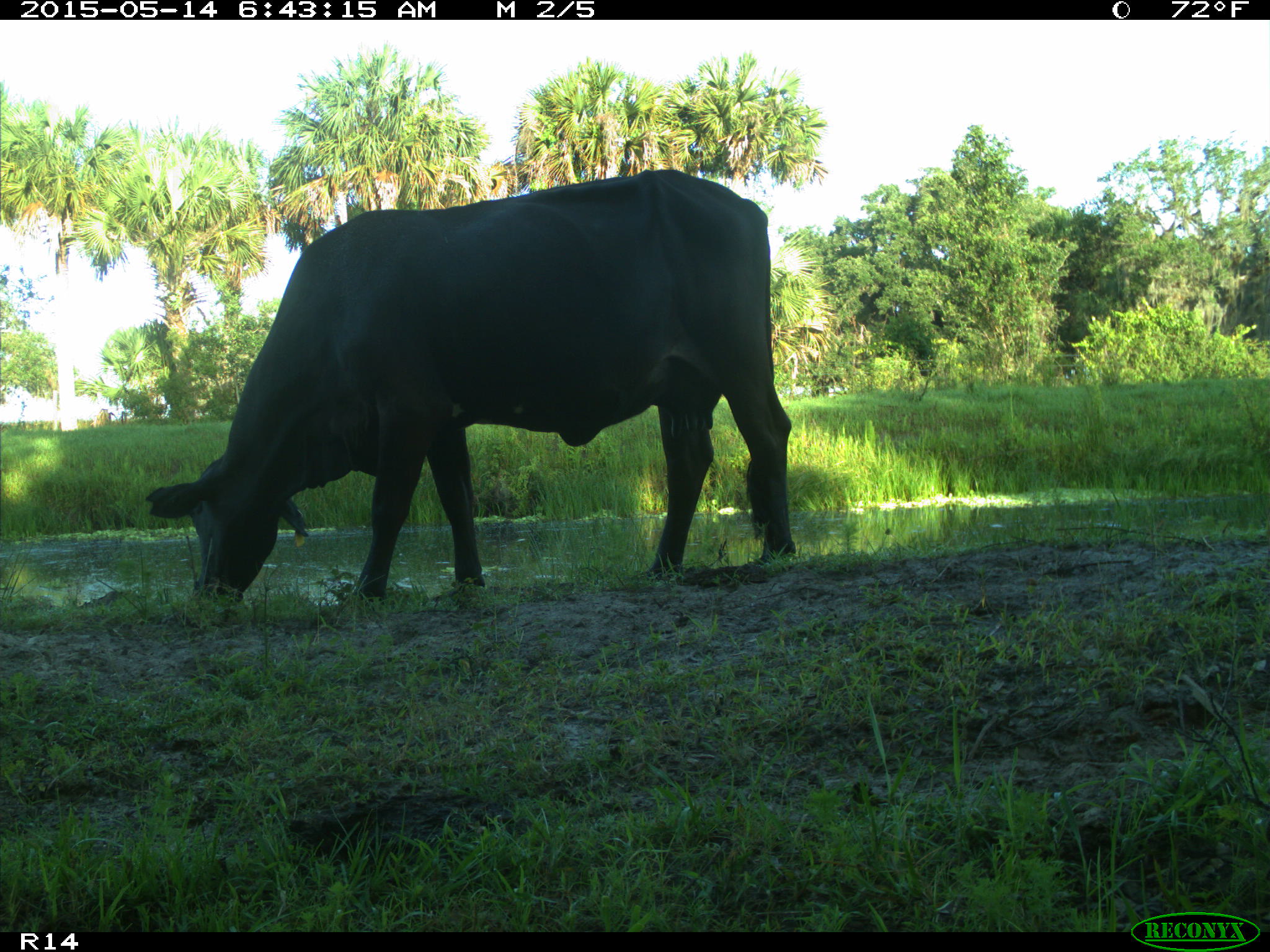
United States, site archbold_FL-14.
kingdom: Animalia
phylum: Chordata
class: Mammalia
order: Artiodactyla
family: Bovidae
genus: Bos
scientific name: Bos taurus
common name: domestic cow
Bos taurus (domestic cow).